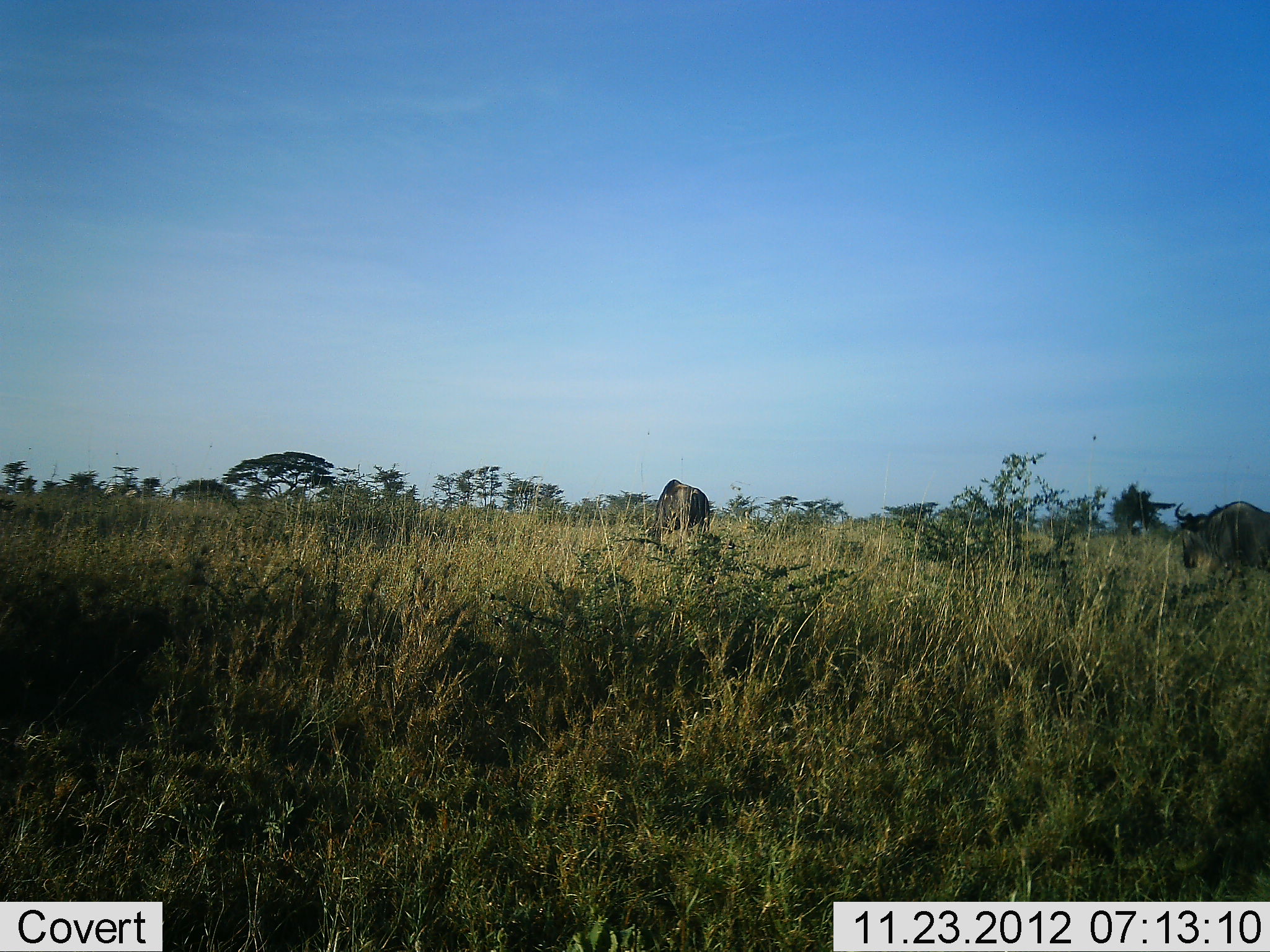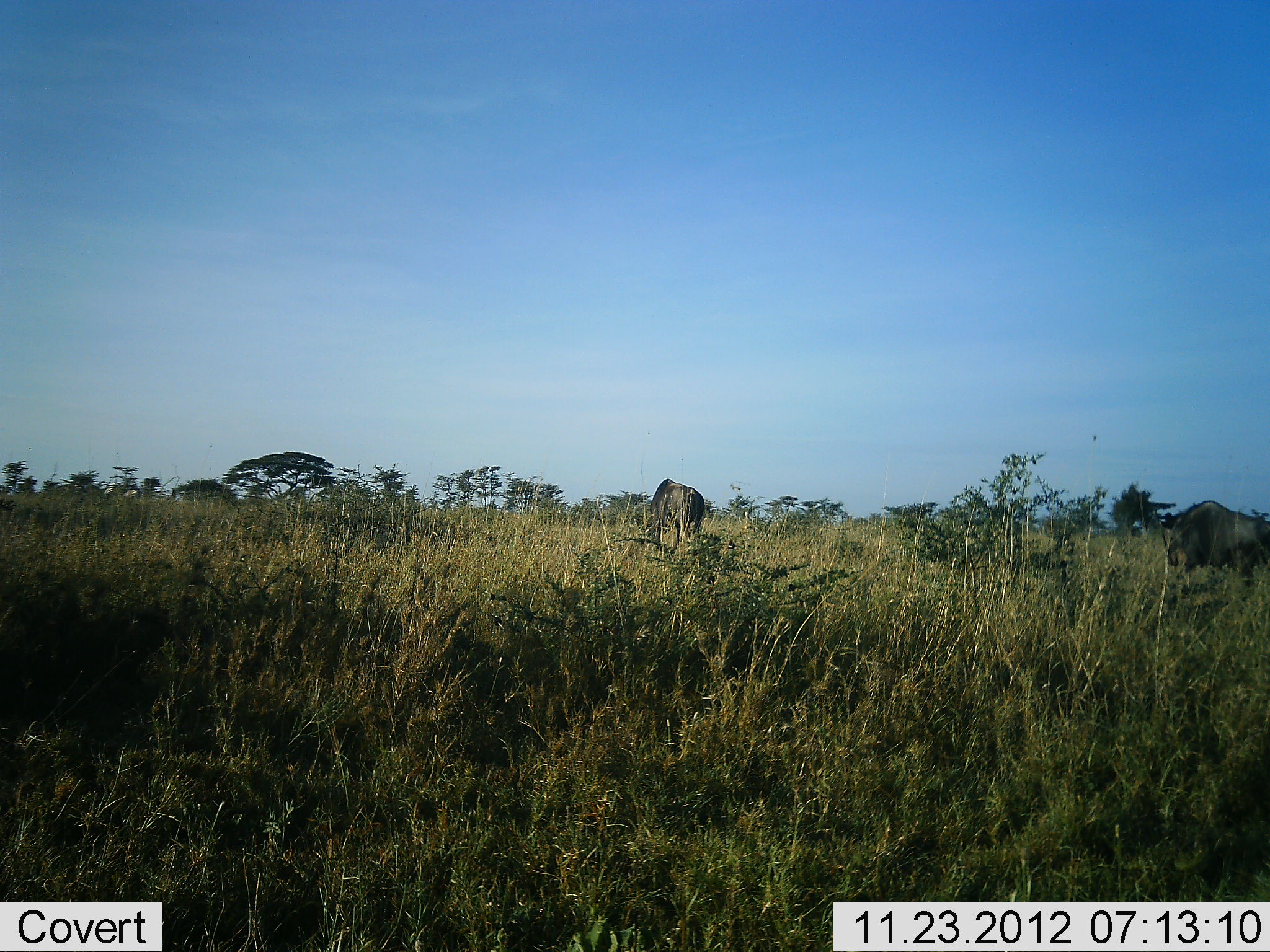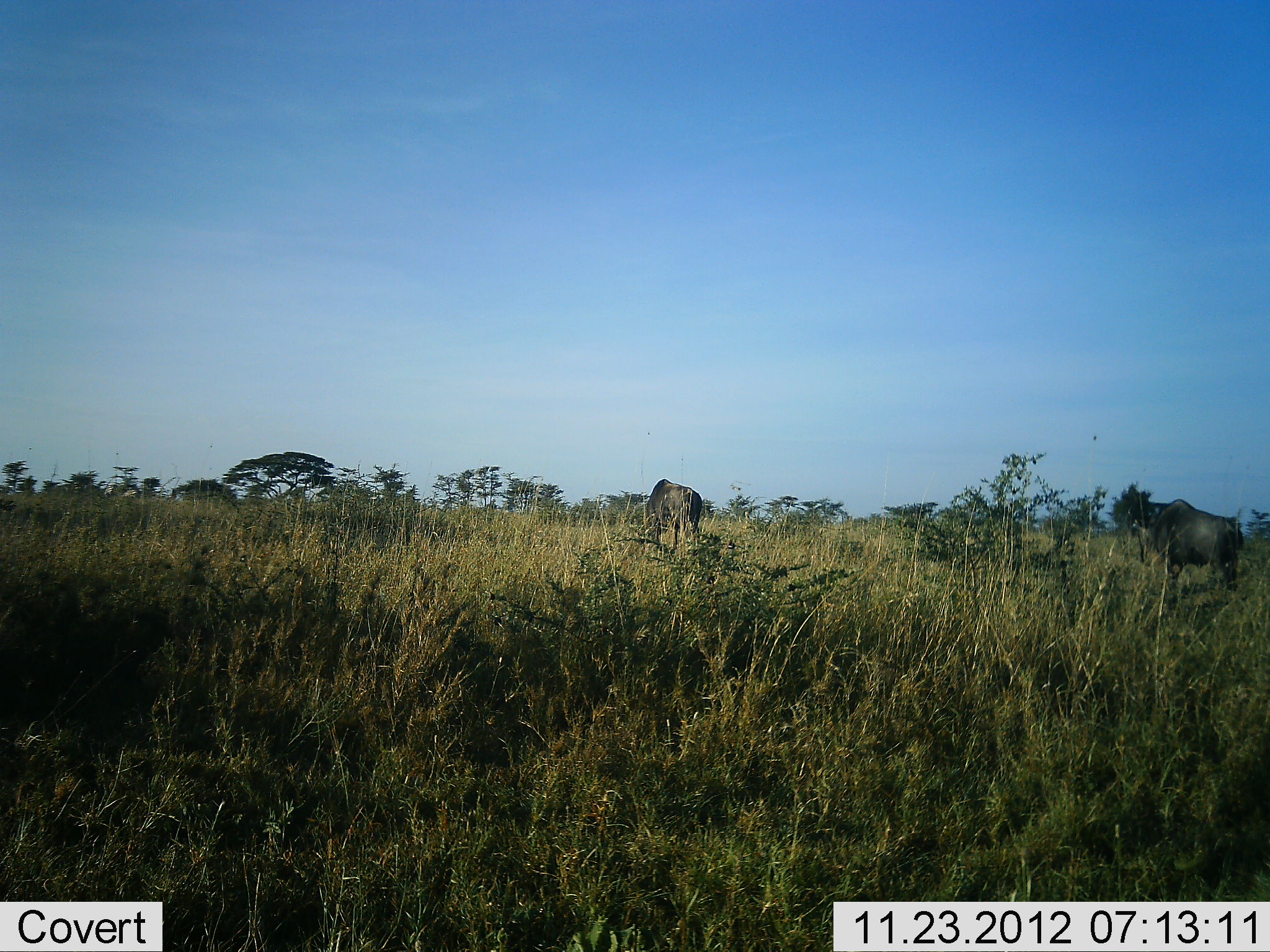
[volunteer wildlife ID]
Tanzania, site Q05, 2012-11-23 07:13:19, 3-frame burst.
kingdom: Animalia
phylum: Chordata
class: Mammalia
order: Artiodactyla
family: Bovidae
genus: Connochaetes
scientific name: Connochaetes taurinus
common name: blue wildebeest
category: wildebeest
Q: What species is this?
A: Wildebeest (blue wildebeest) (Connochaetes taurinus).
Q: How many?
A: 2.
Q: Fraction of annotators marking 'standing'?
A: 10%.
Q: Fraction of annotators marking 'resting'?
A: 0%.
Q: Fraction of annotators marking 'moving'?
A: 90%.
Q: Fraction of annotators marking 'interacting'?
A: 0%.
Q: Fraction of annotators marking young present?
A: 0%.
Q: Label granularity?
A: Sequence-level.